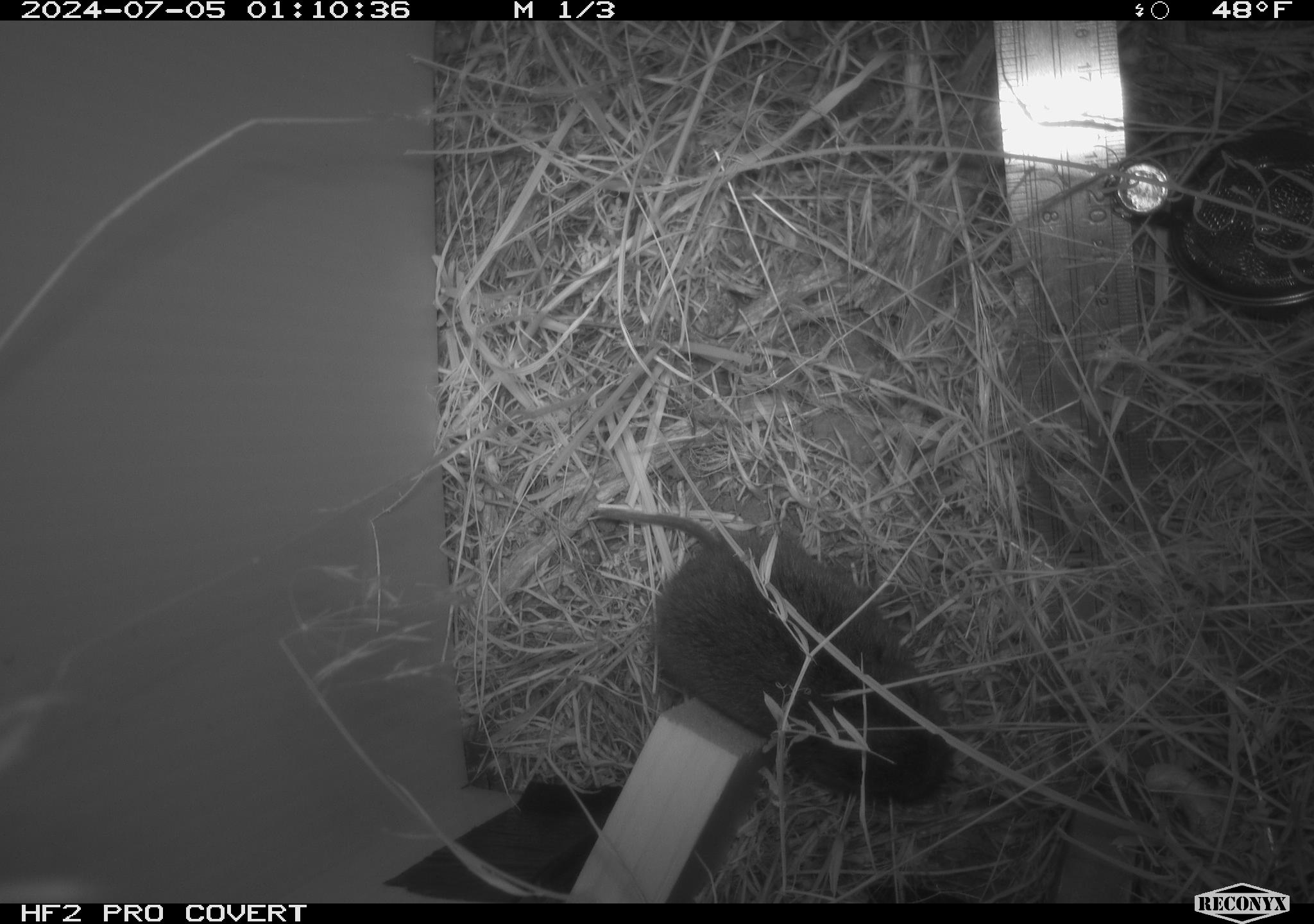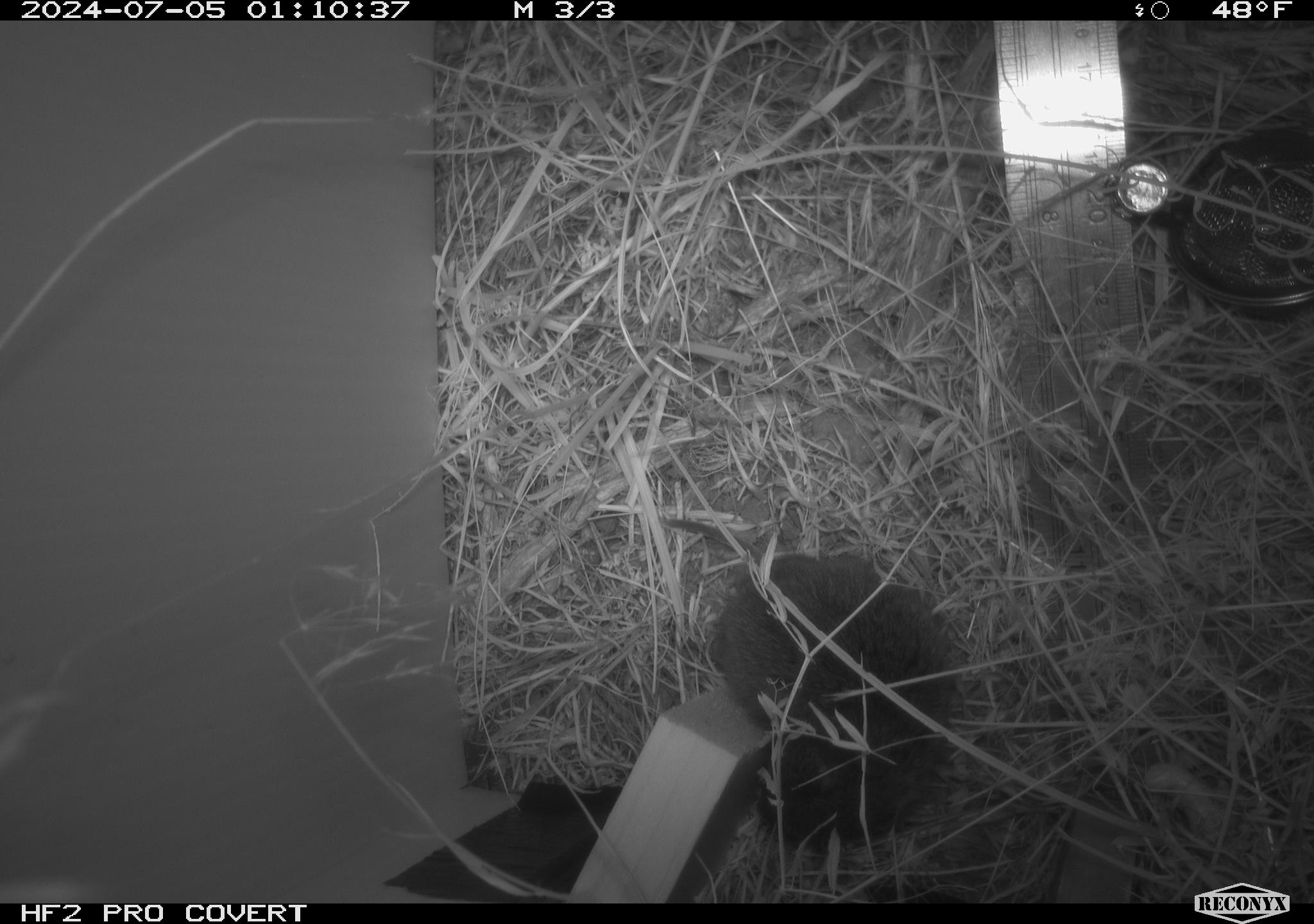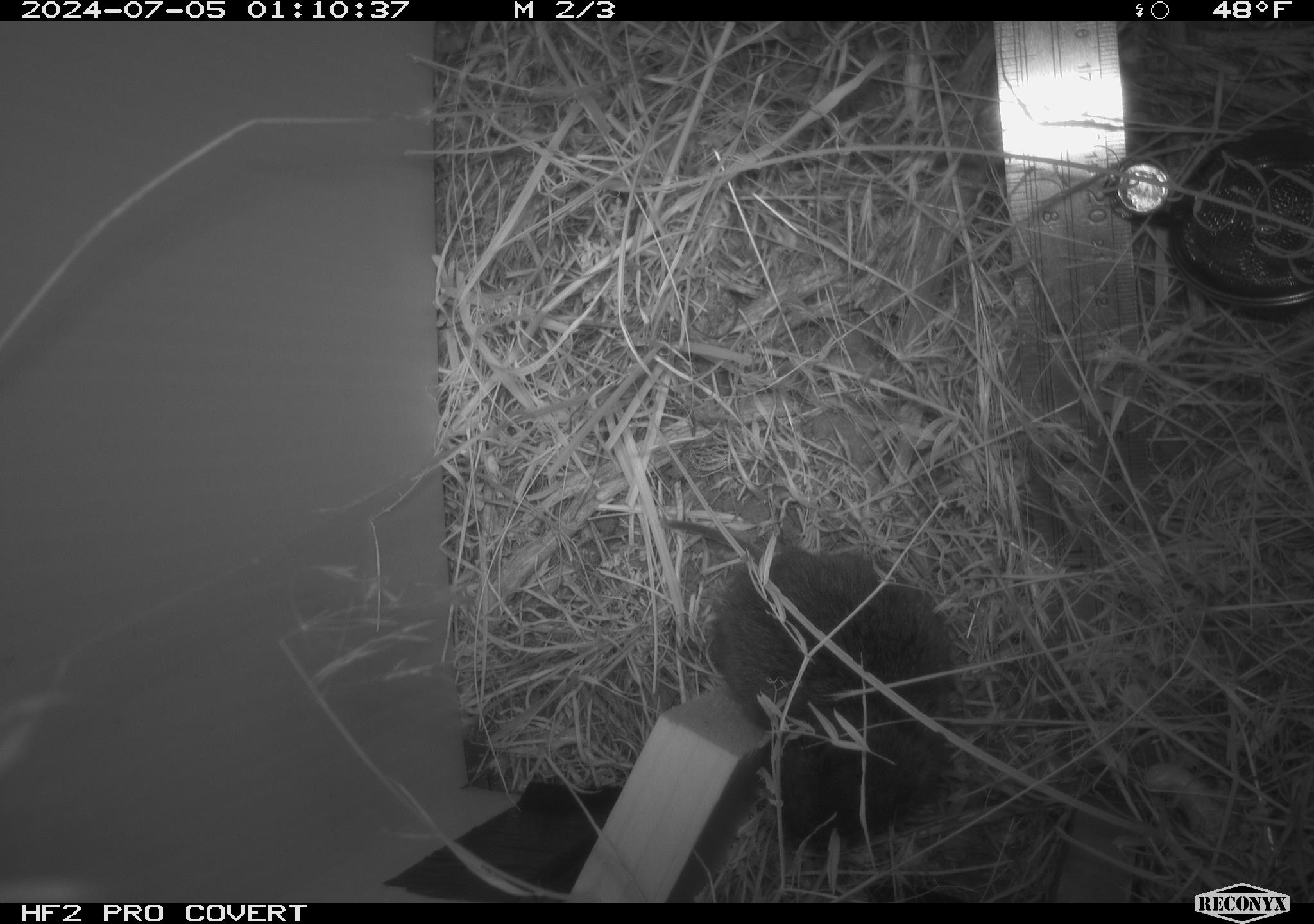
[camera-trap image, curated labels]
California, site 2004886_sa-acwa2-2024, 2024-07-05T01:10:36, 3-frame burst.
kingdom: Animalia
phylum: Chordata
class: Mammalia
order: Rodentia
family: Cricetidae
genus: Microtus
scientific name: Microtus californicus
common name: california vole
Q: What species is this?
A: California vole (Microtus californicus).